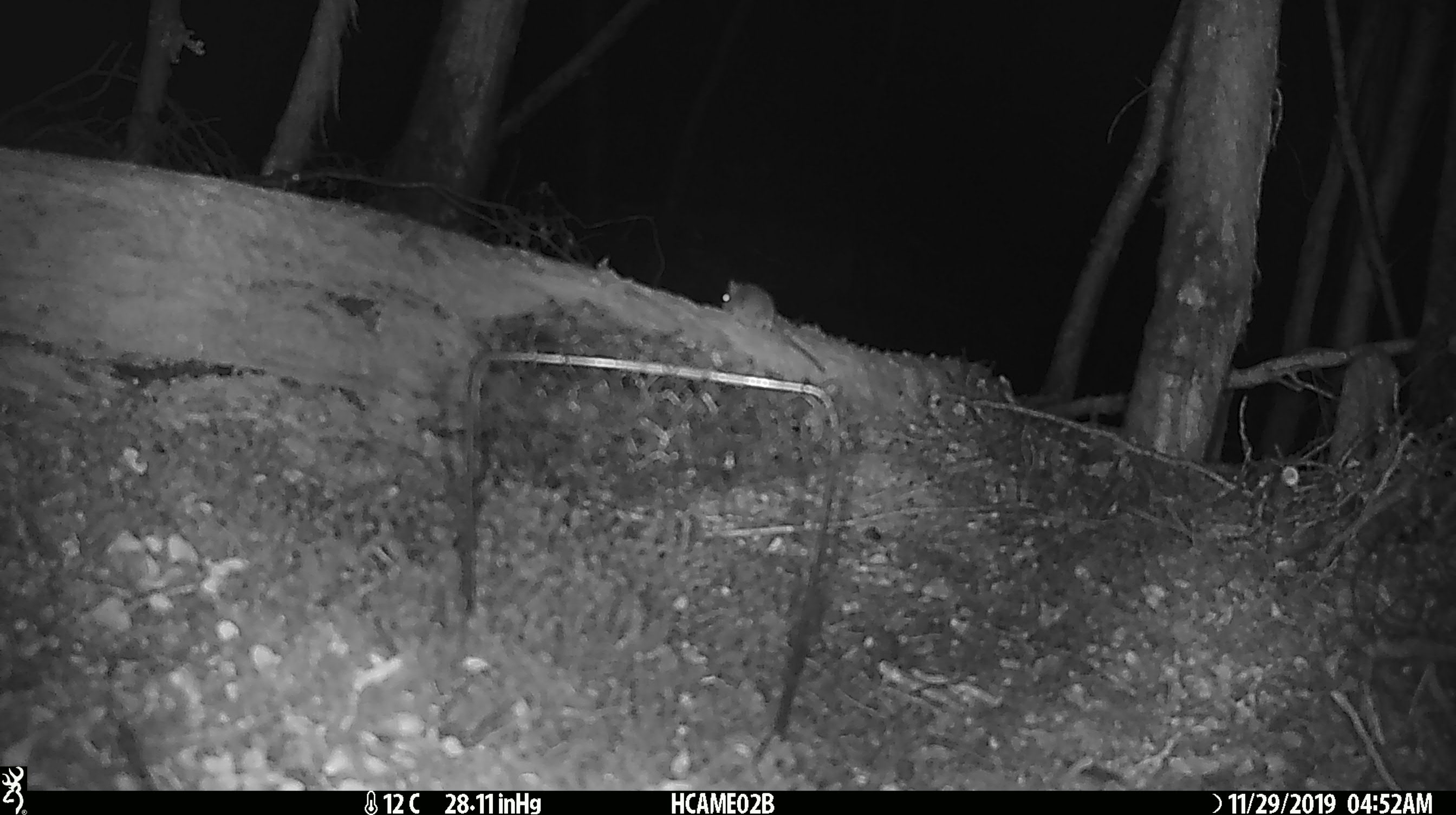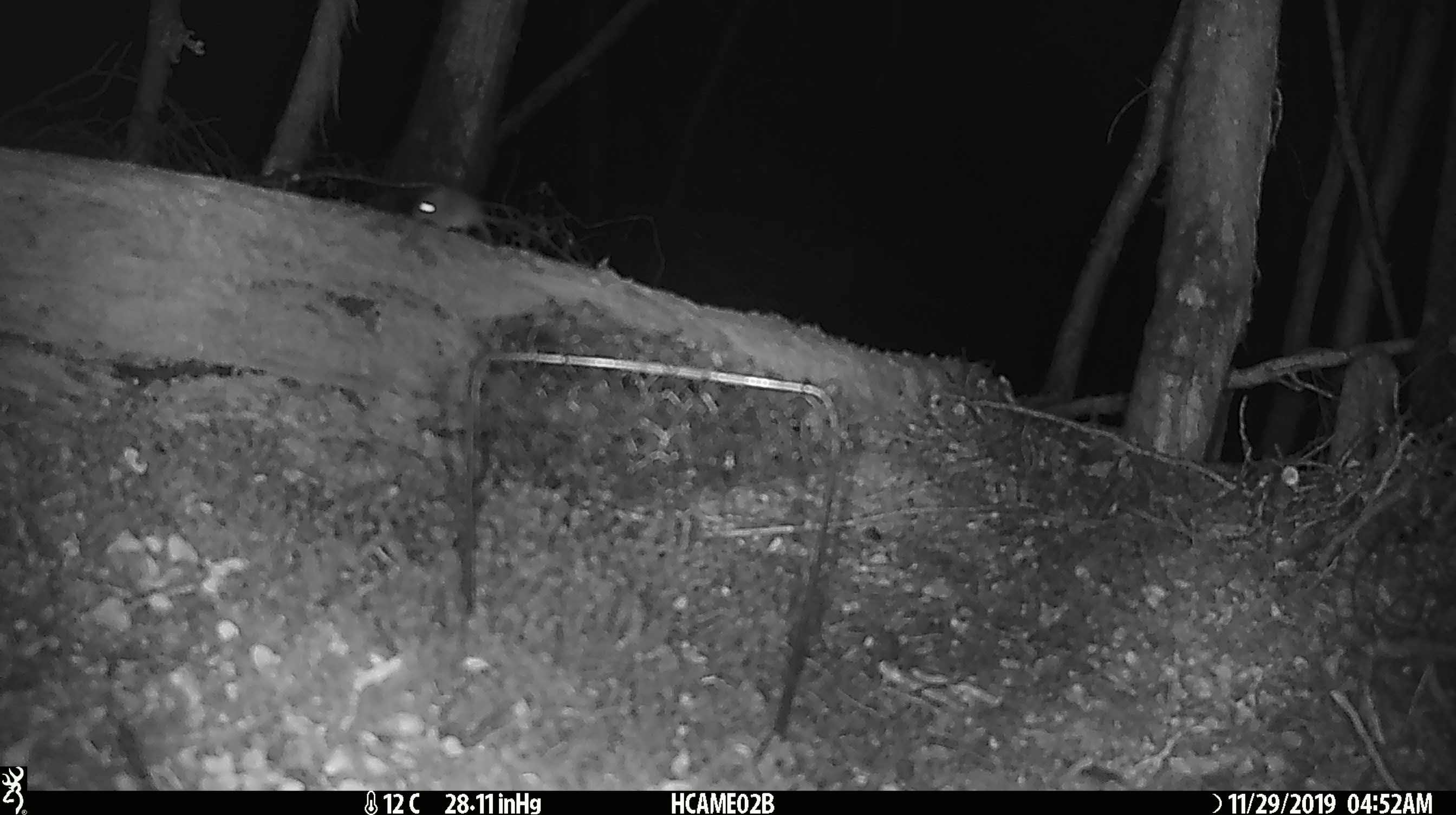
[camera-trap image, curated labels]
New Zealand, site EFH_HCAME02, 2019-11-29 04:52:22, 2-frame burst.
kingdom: Animalia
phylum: Chordata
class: Mammalia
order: Rodentia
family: Muridae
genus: Mus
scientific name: Mus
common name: mouse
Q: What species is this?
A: Mouse (Mus).